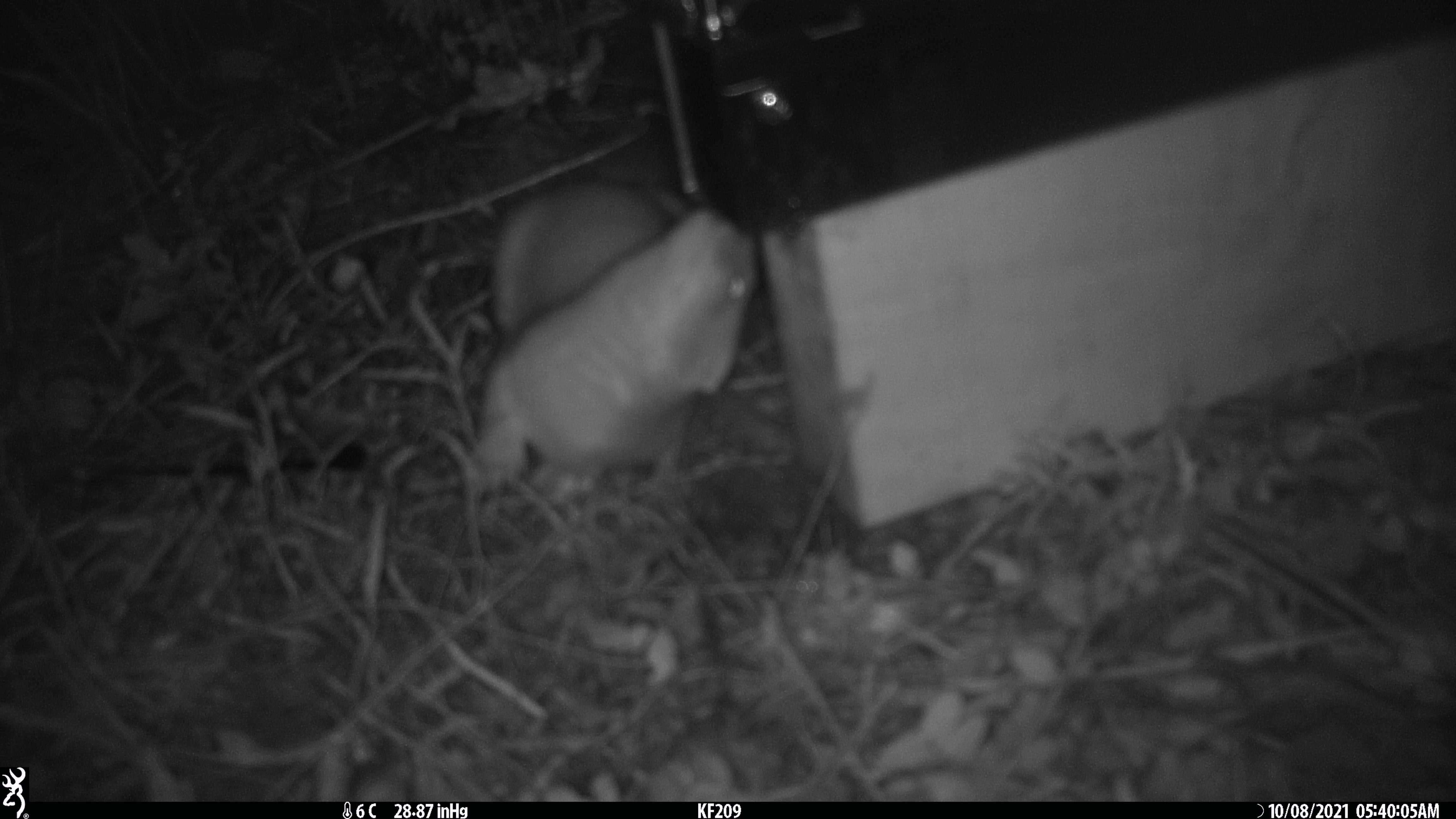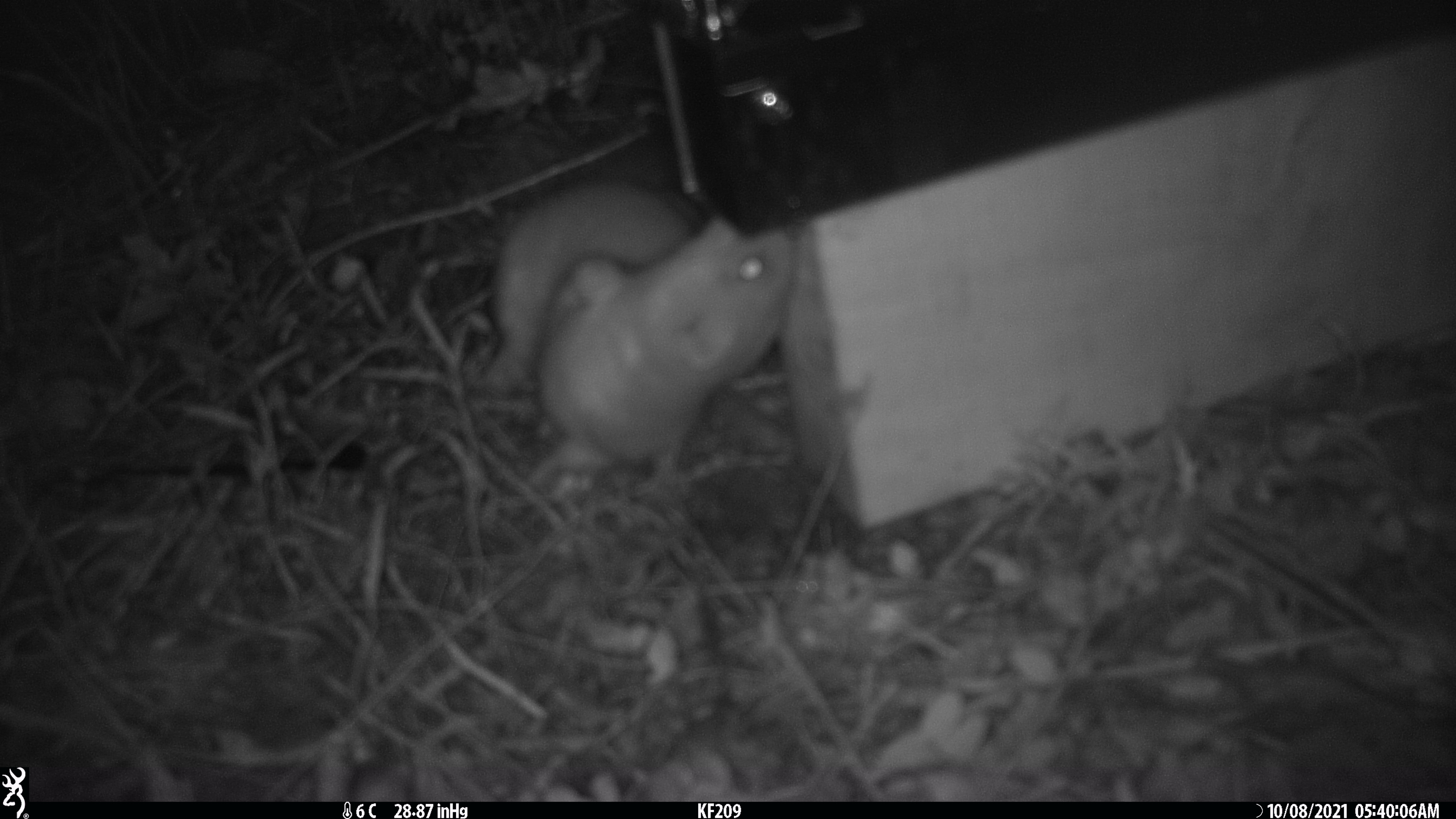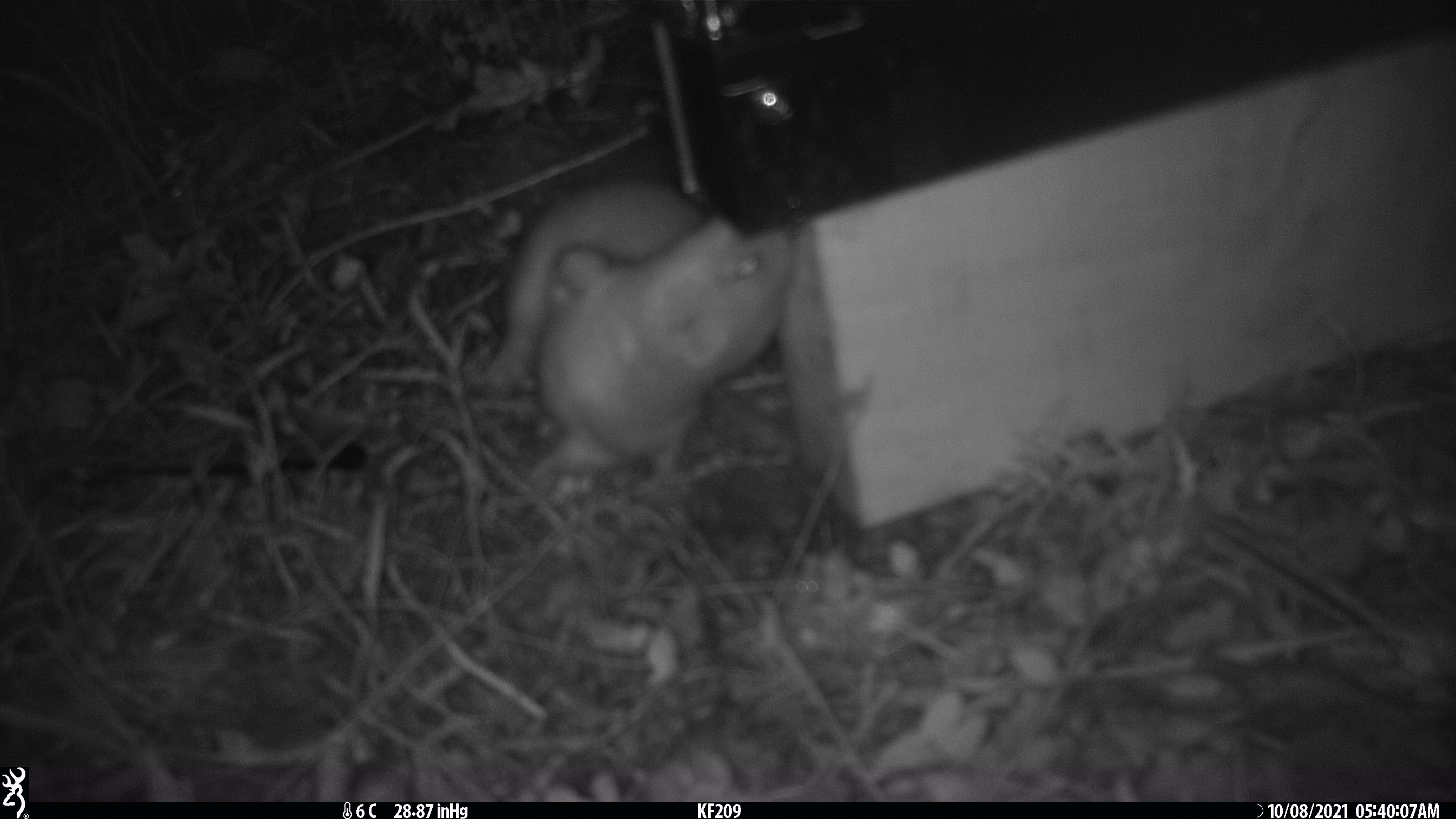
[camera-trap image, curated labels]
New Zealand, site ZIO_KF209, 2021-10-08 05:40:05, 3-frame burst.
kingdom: Animalia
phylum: Chordata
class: Mammalia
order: Carnivora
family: Mustelidae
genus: Mustela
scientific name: Mustela erminea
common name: stoat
Stoat (Mustela erminea).